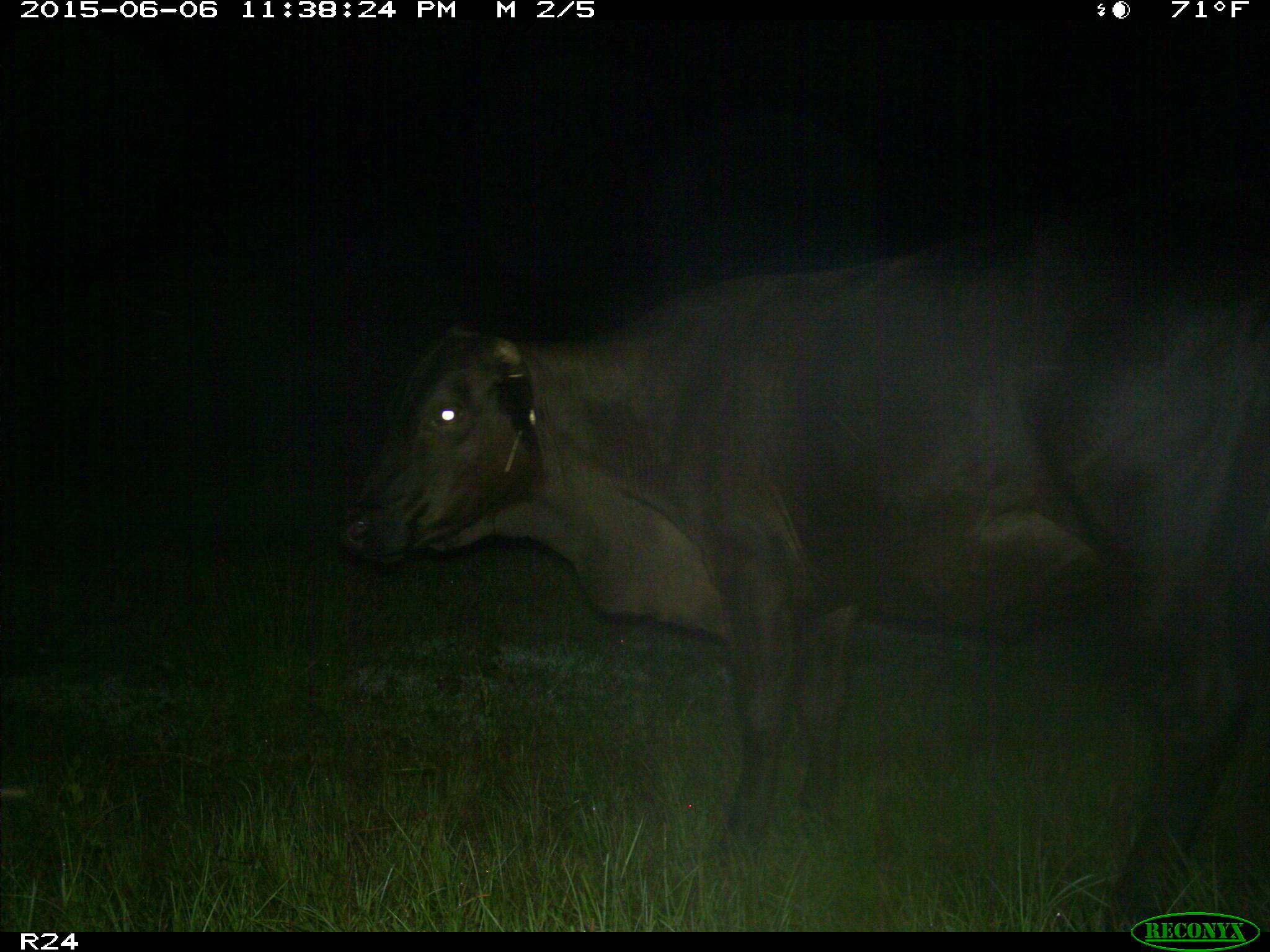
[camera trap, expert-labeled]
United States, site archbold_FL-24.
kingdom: Animalia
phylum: Chordata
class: Mammalia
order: Artiodactyla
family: Bovidae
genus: Bos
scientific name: Bos taurus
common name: domestic cow